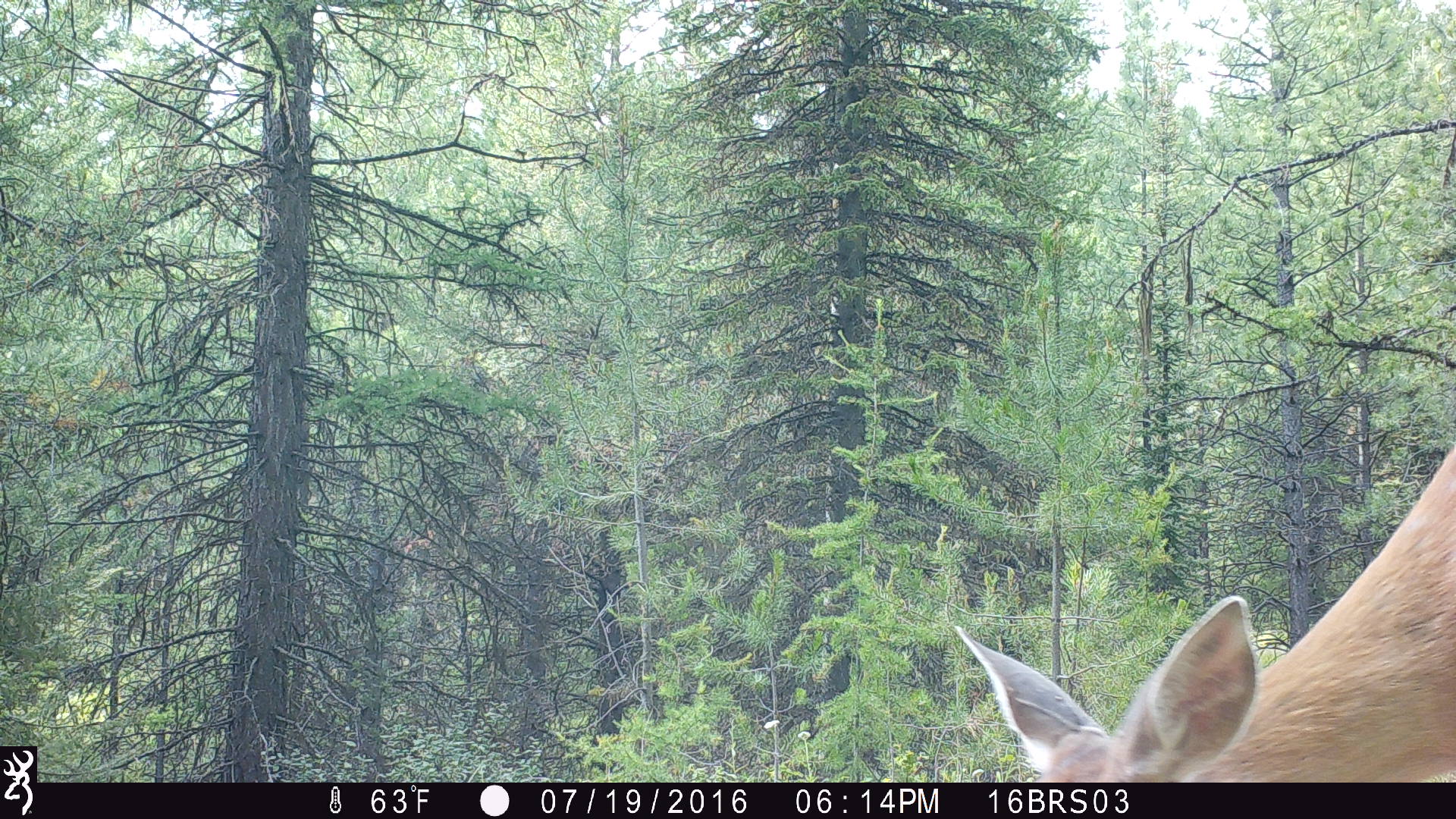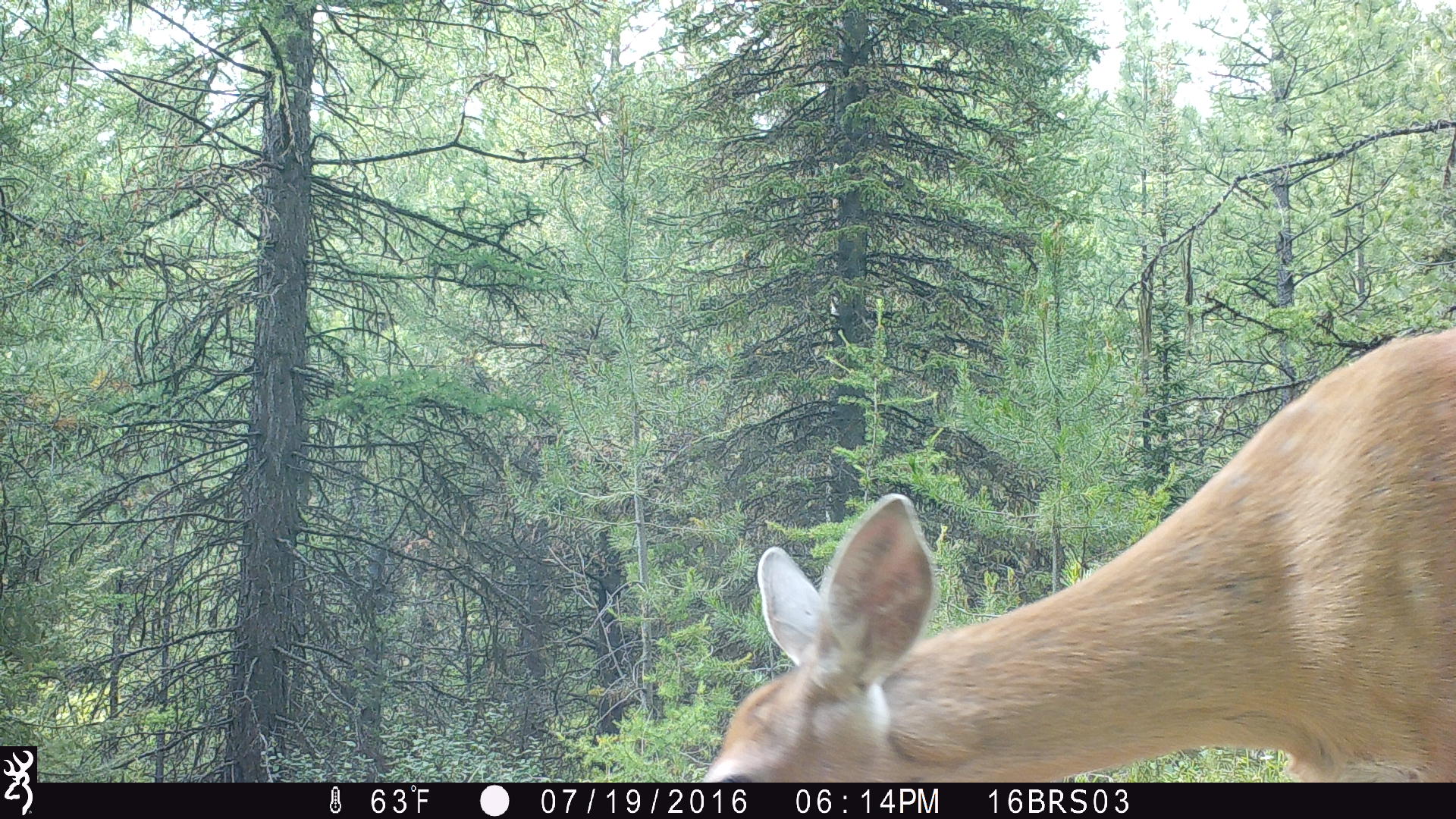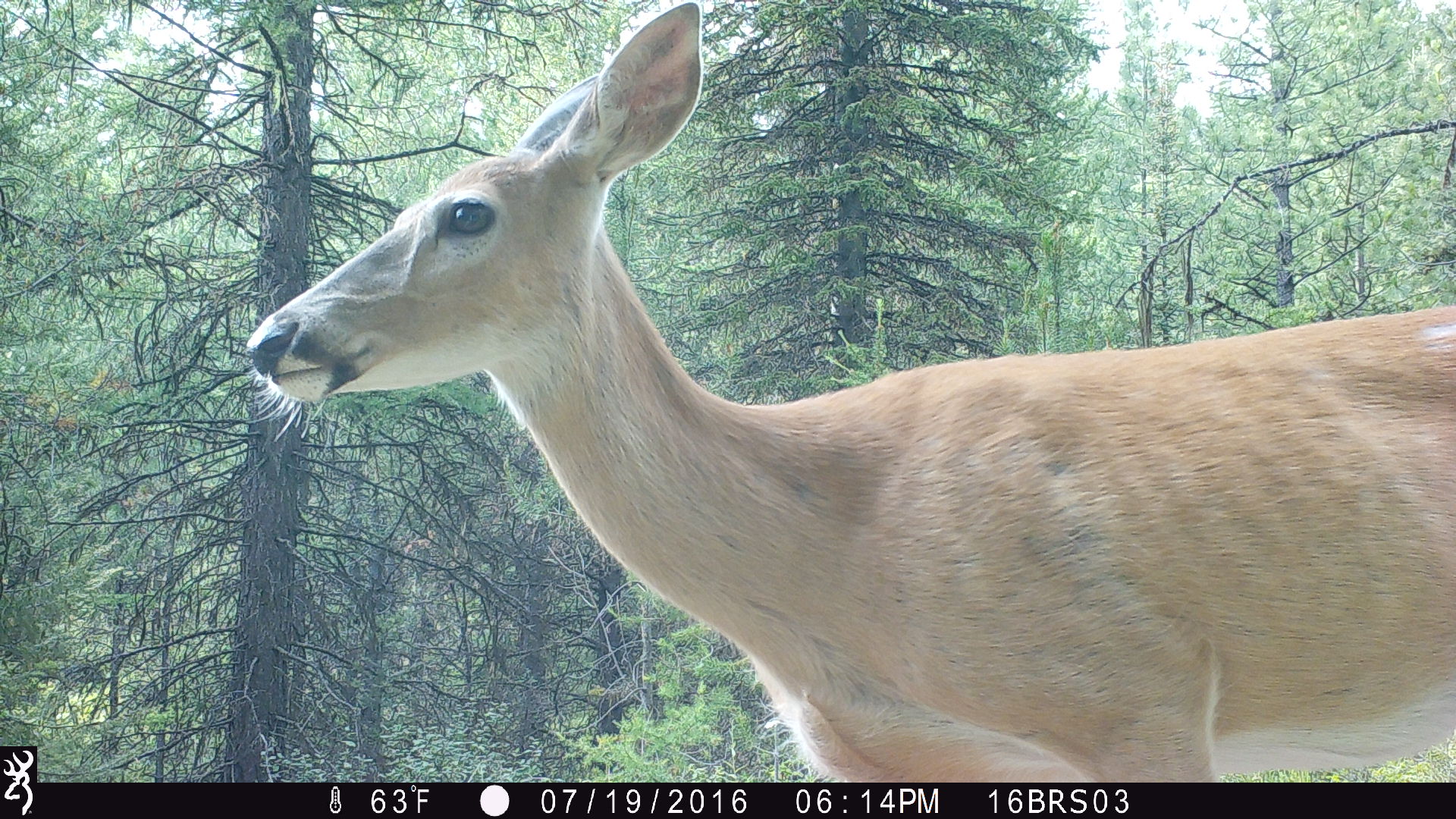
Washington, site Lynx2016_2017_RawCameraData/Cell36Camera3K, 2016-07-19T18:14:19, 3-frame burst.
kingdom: Animalia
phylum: Chordata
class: Mammalia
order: Artiodactyla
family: Cervidae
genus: Odocoileus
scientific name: Odocoileus virginianus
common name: white-tailed deer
Odocoileus virginianus (white-tailed deer). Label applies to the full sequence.